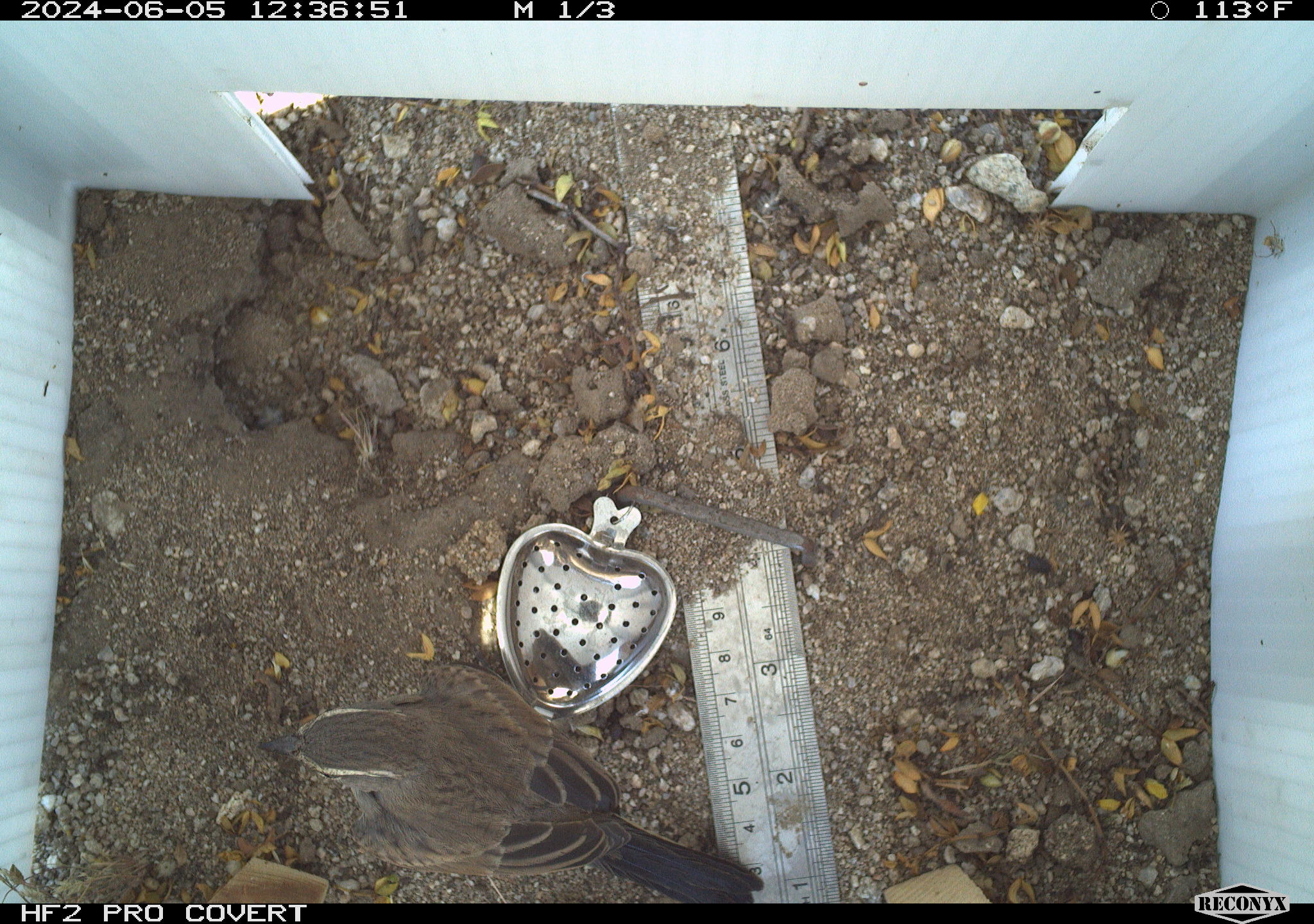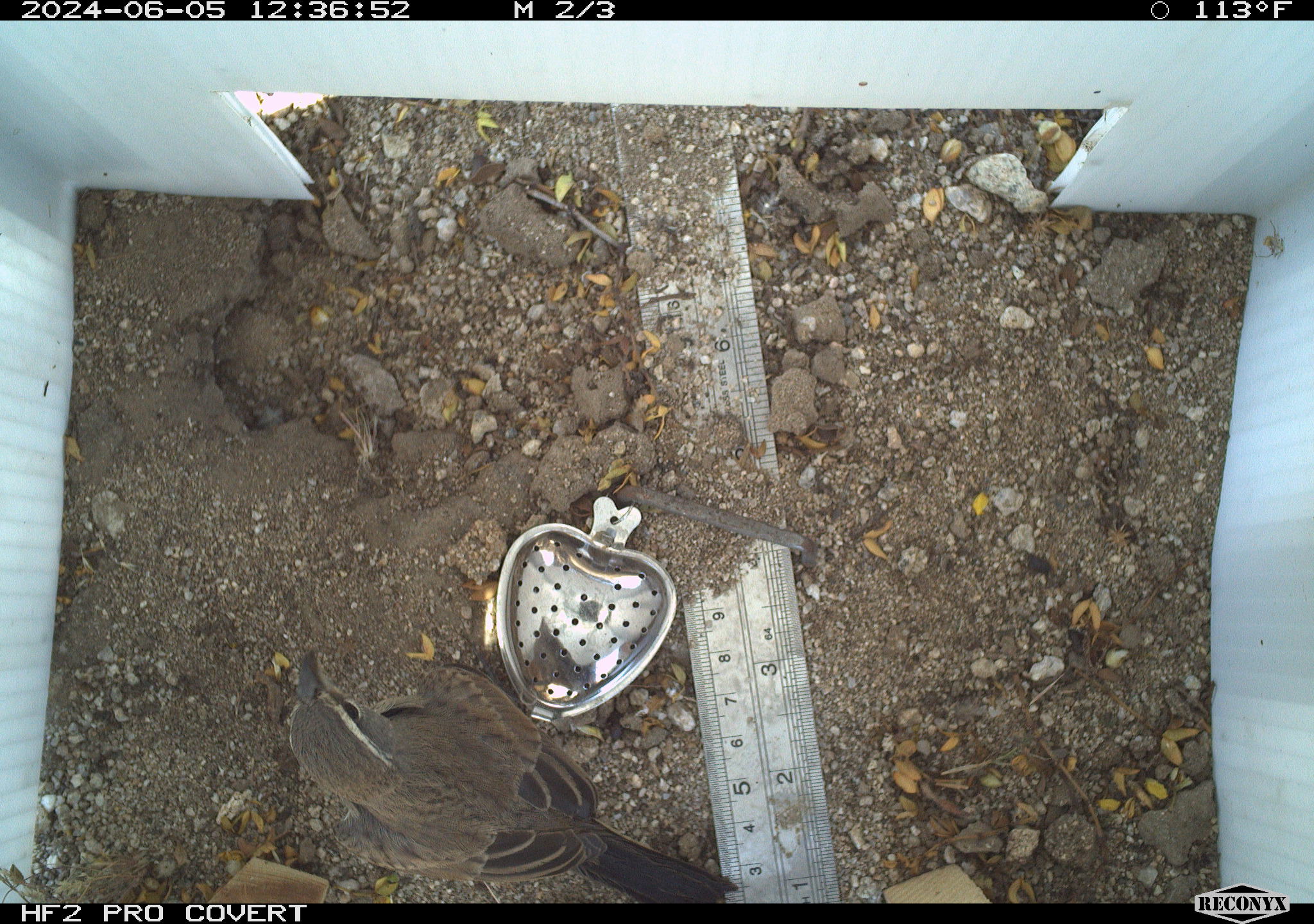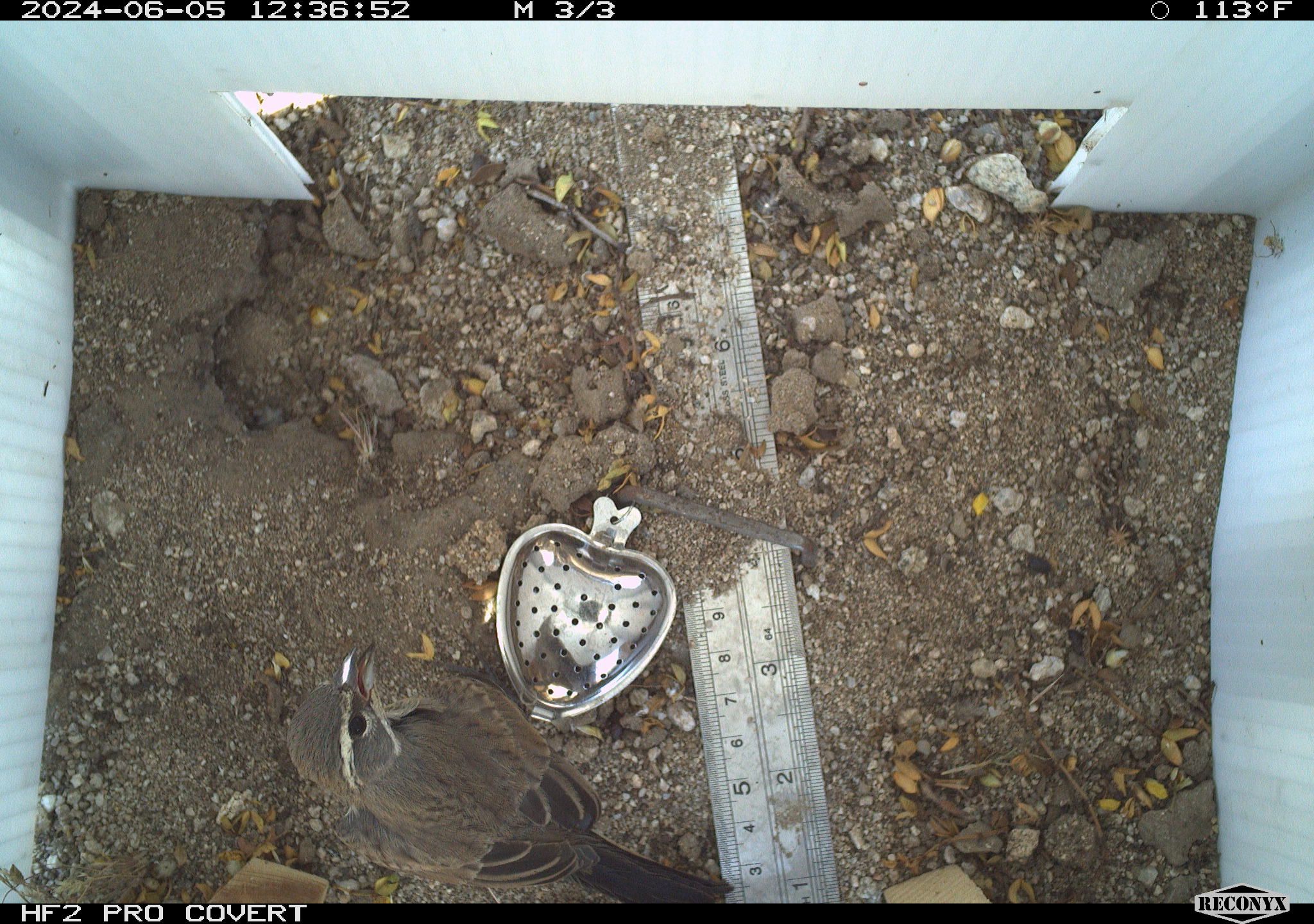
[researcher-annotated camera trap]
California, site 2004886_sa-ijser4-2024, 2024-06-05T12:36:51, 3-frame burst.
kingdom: Animalia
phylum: Chordata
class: Aves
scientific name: Aves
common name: bird